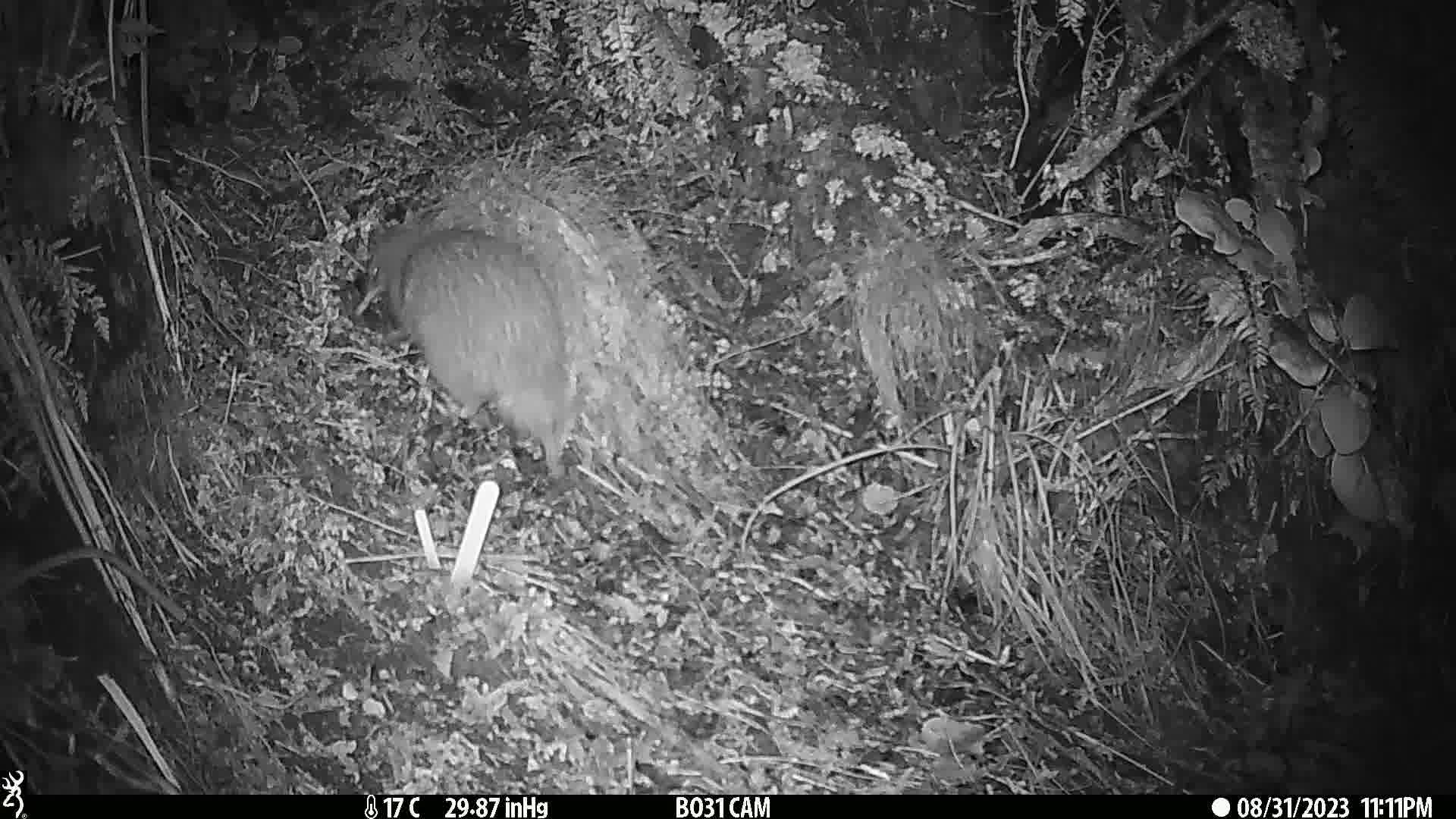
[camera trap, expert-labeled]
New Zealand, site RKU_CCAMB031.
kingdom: Animalia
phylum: Chordata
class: Aves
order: Apterygiformes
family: Apterygidae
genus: Apteryx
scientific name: Apteryx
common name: kiwi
Kiwi (Apteryx).